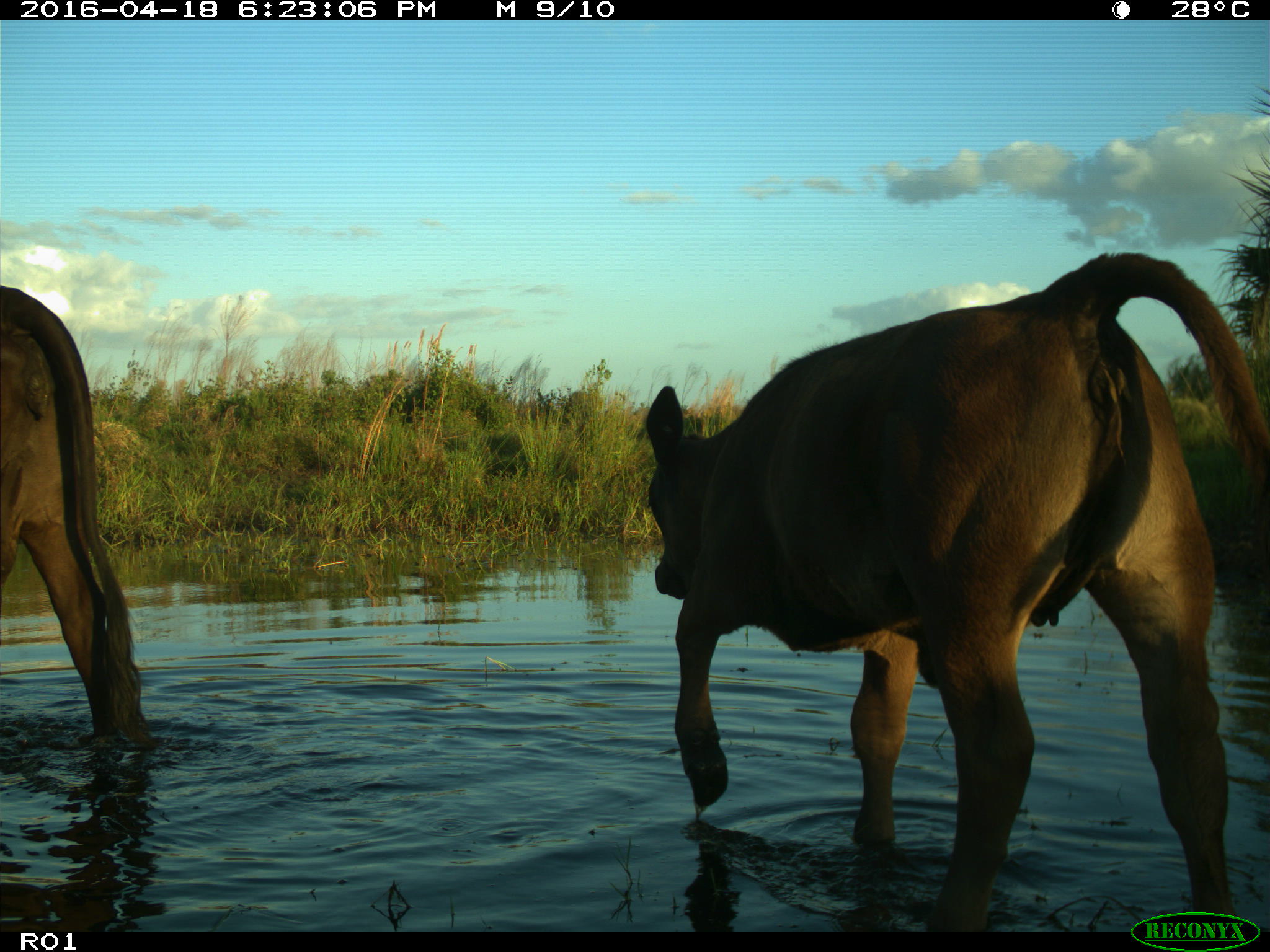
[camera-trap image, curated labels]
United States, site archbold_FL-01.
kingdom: Animalia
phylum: Chordata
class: Mammalia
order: Artiodactyla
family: Bovidae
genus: Bos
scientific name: Bos taurus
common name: domestic cow